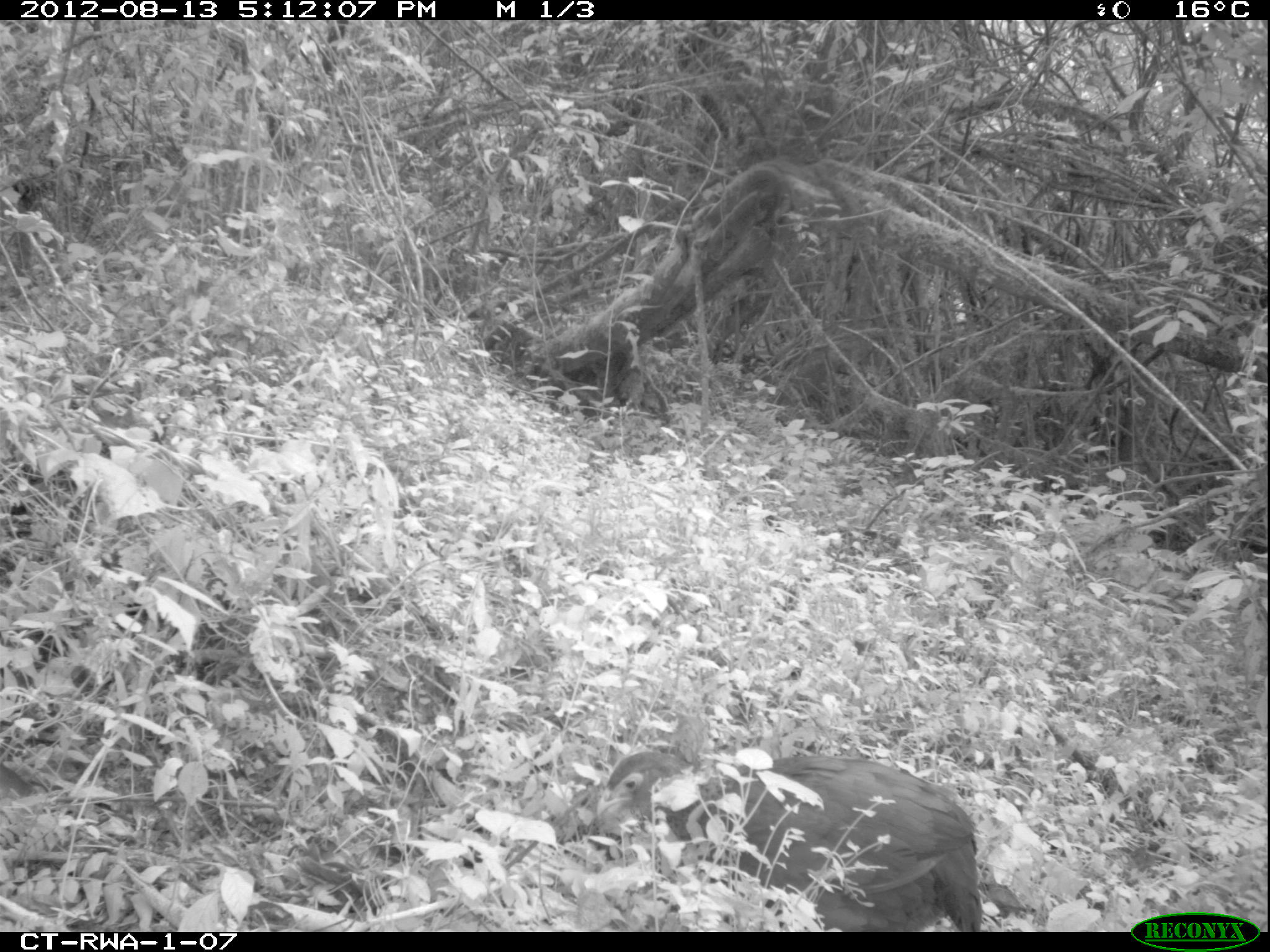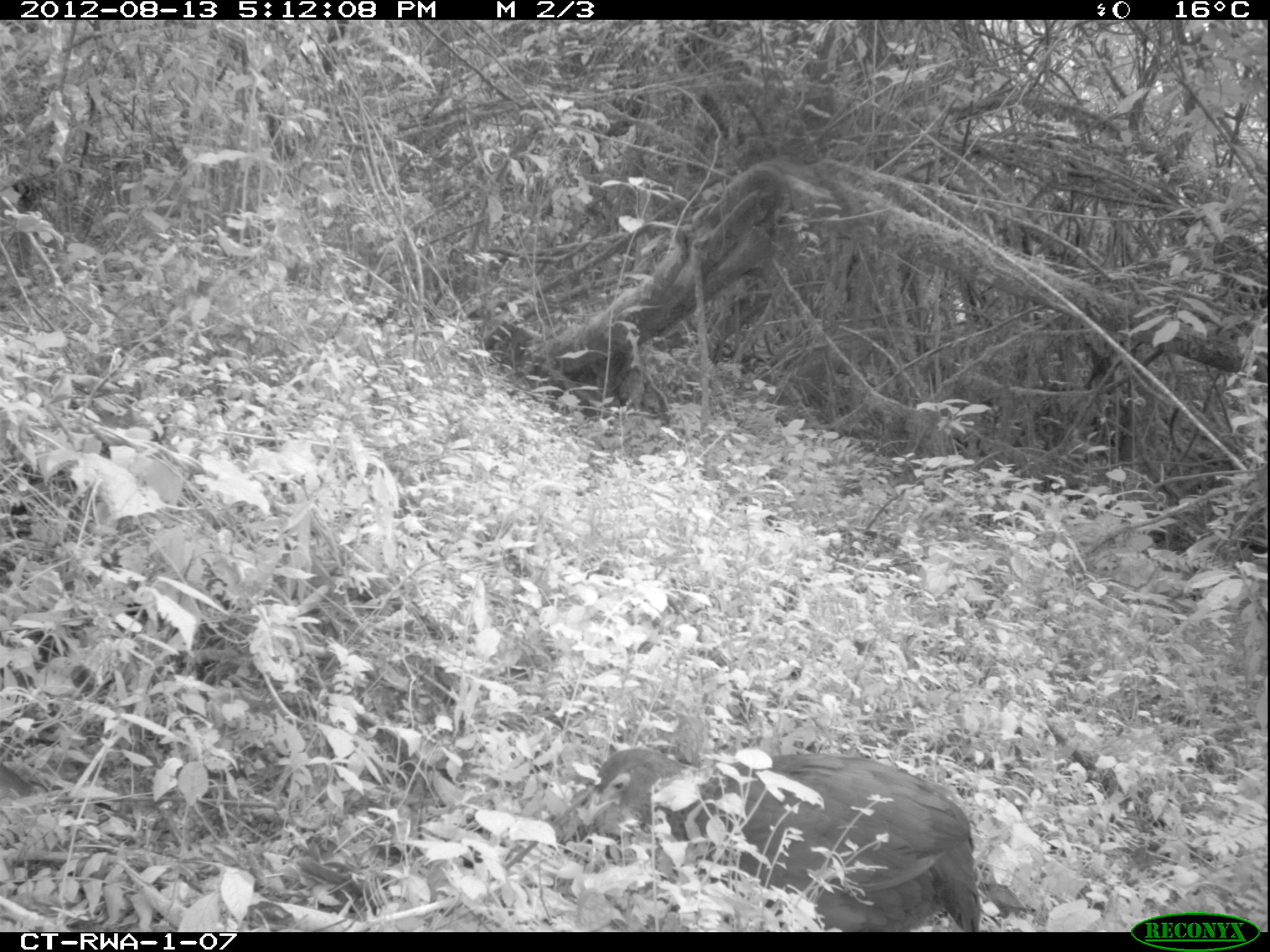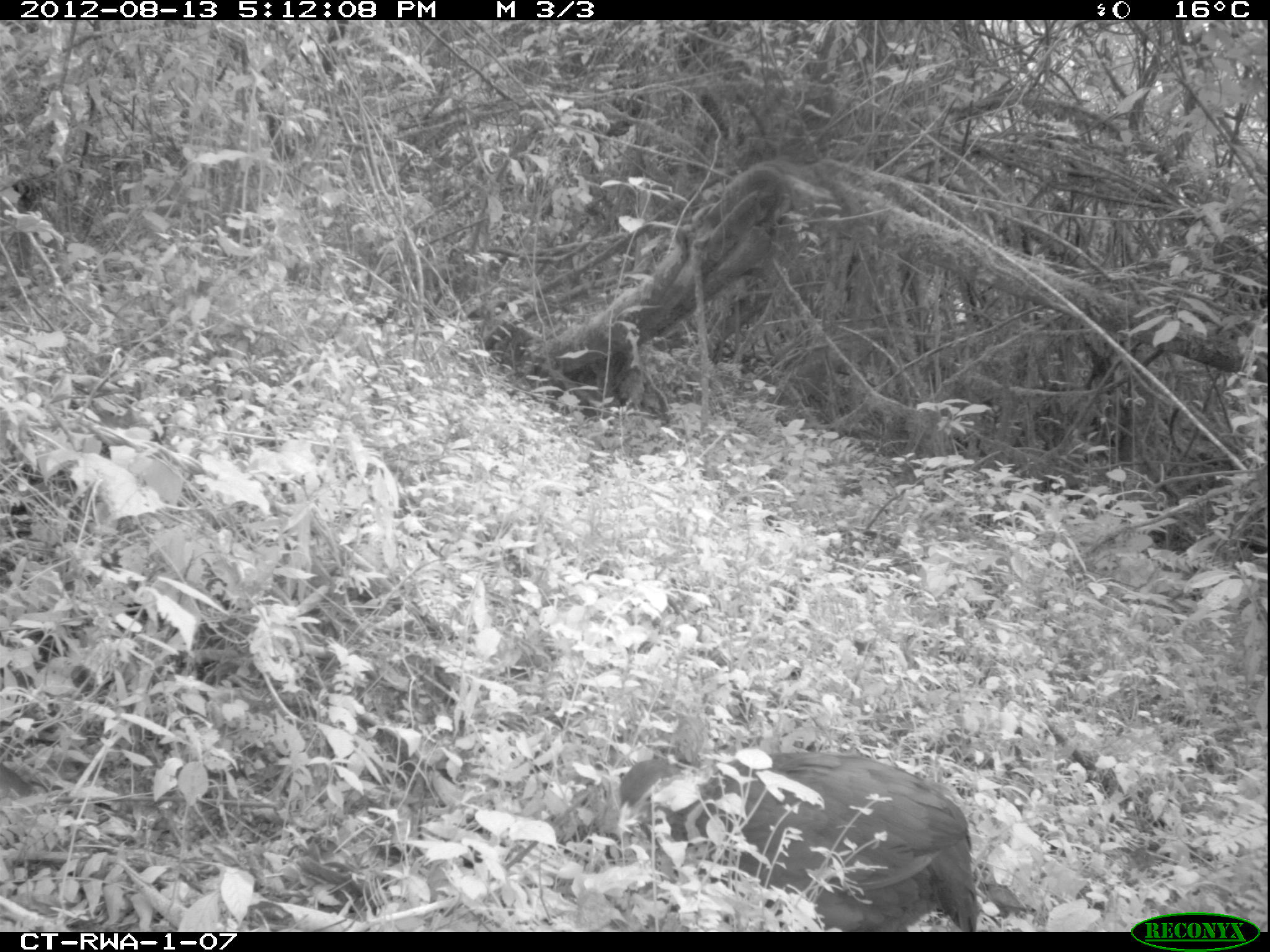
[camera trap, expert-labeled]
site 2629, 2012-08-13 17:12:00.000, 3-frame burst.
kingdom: Animalia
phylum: Chordata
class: Aves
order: Galliformes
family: Phasianidae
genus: Pternistis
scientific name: Pternistis nobilis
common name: handsome francolin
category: francolinus nobilis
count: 1